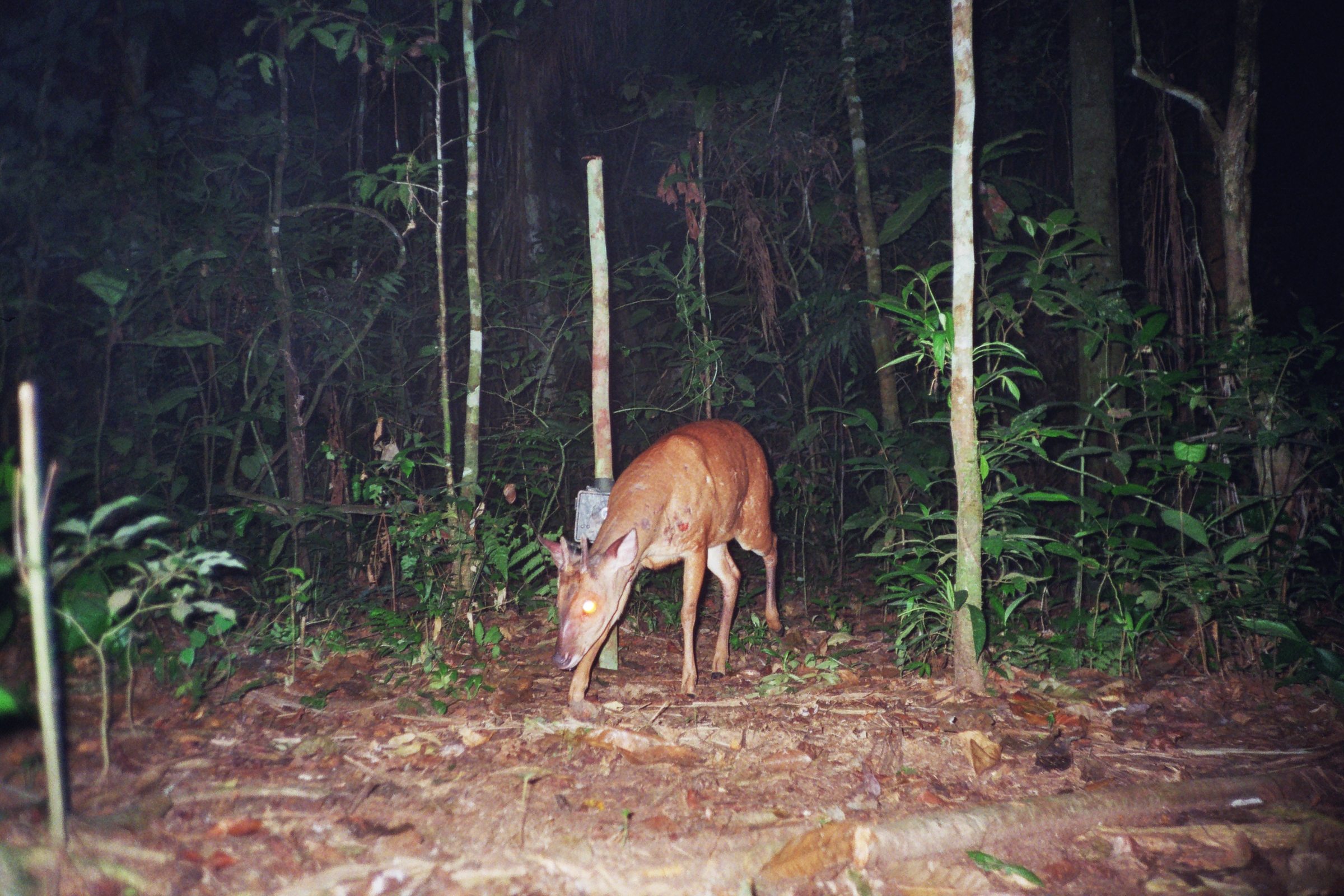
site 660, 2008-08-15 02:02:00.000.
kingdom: Animalia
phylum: Chordata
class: Mammalia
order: Artiodactyla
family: Cervidae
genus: Mazama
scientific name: Mazama americana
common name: red brocket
Mazama americana (red brocket).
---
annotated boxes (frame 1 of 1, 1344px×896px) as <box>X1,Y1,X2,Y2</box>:
mazama americana: <box>537,417,784,704</box>